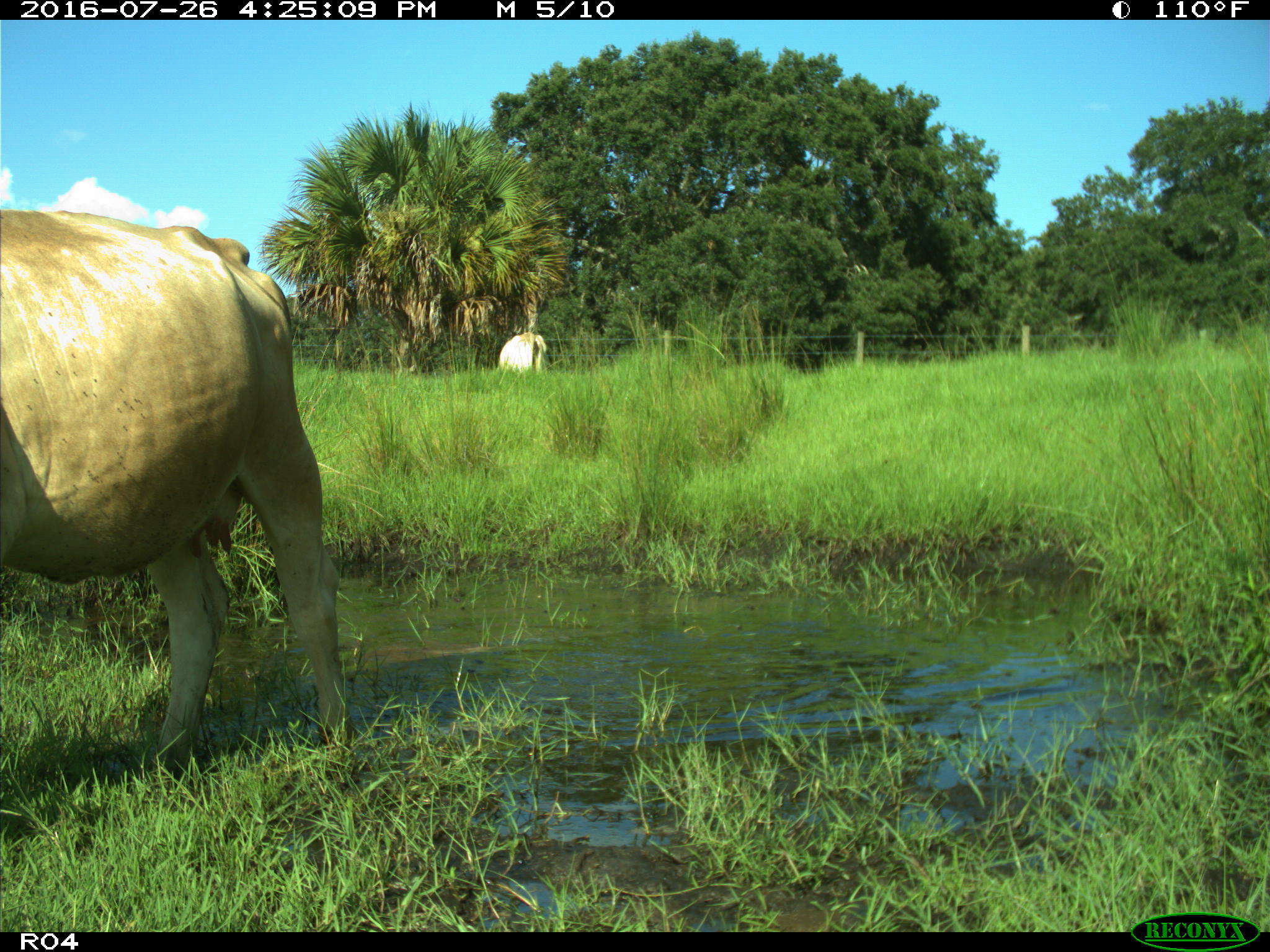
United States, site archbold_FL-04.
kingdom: Animalia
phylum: Chordata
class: Mammalia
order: Artiodactyla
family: Bovidae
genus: Bos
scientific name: Bos taurus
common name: domestic cow